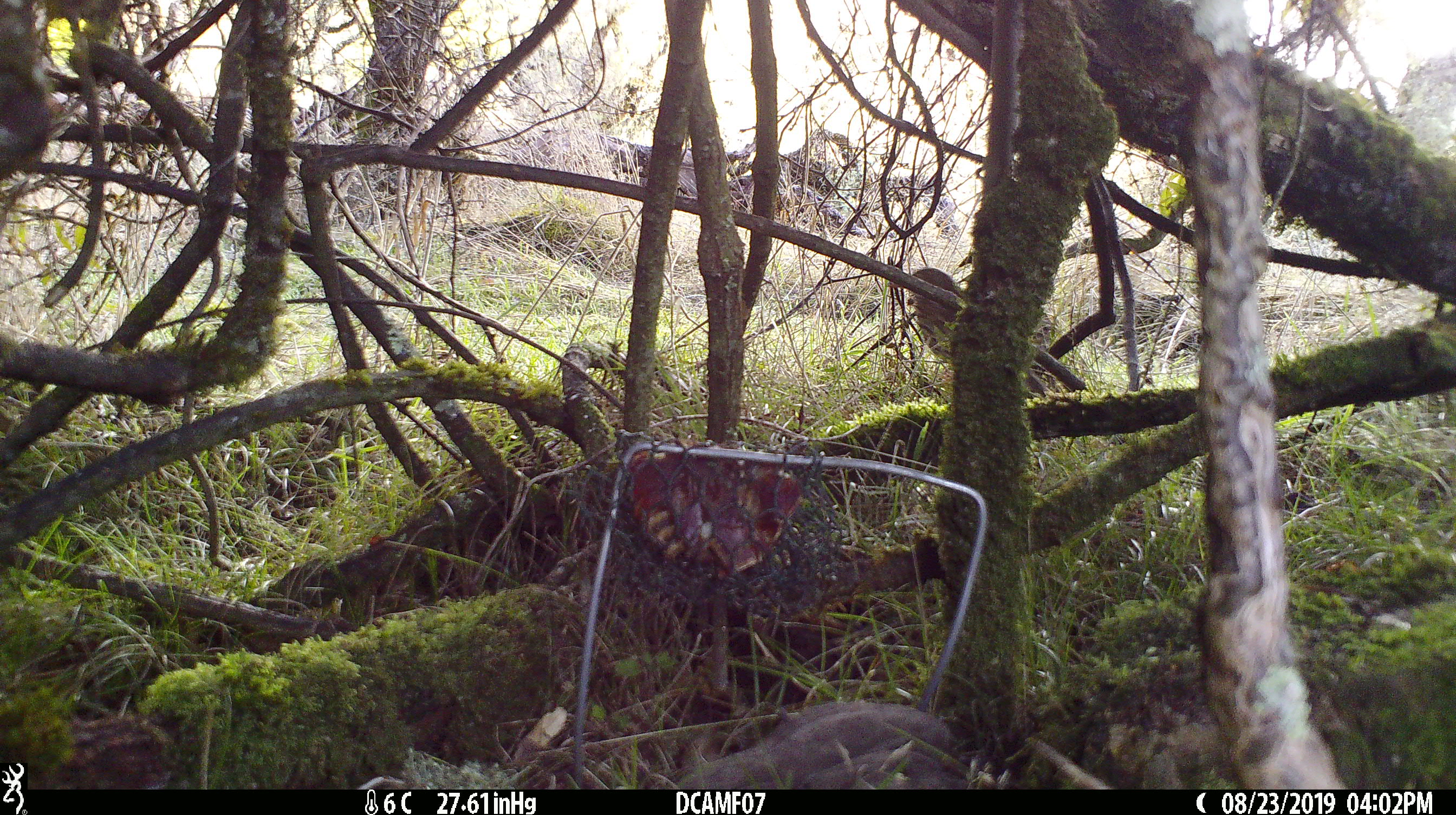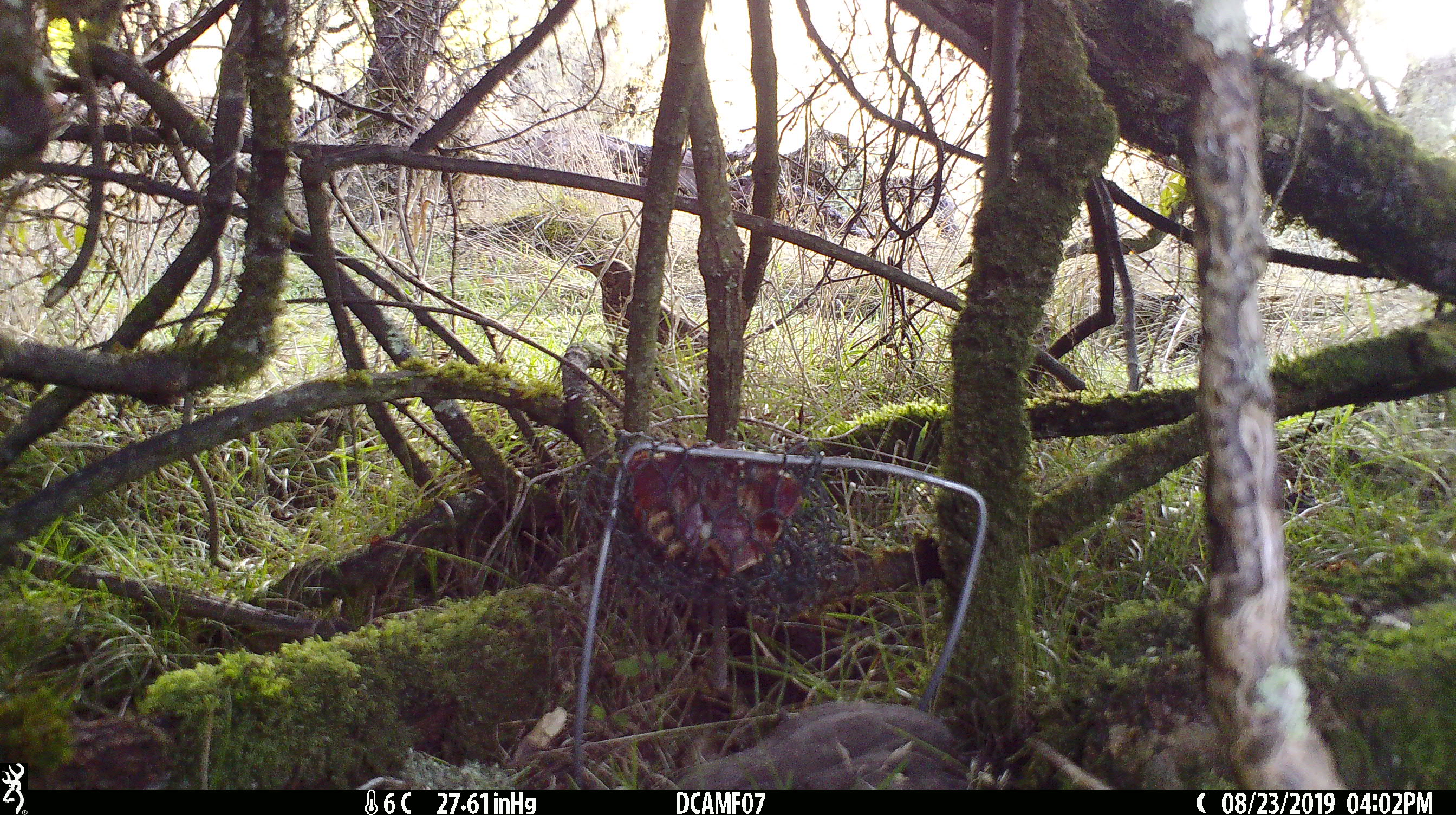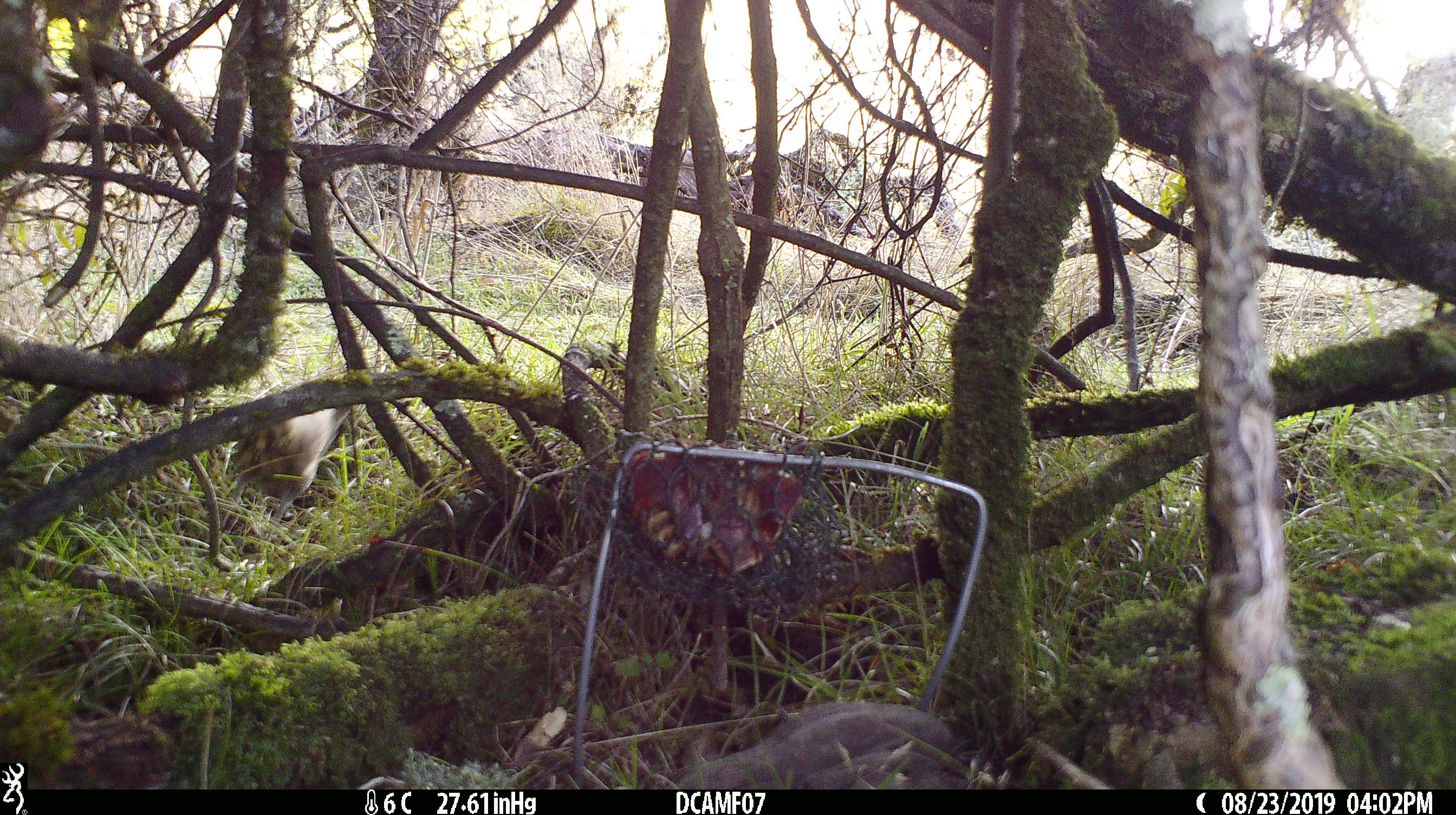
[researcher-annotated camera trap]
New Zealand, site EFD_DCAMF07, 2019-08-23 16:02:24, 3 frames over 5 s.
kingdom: Animalia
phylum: Chordata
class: Aves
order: Passeriformes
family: Turdidae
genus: Turdus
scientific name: Turdus philomelos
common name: song thrush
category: thrush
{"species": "thrush (song thrush) (Turdus philomelos)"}